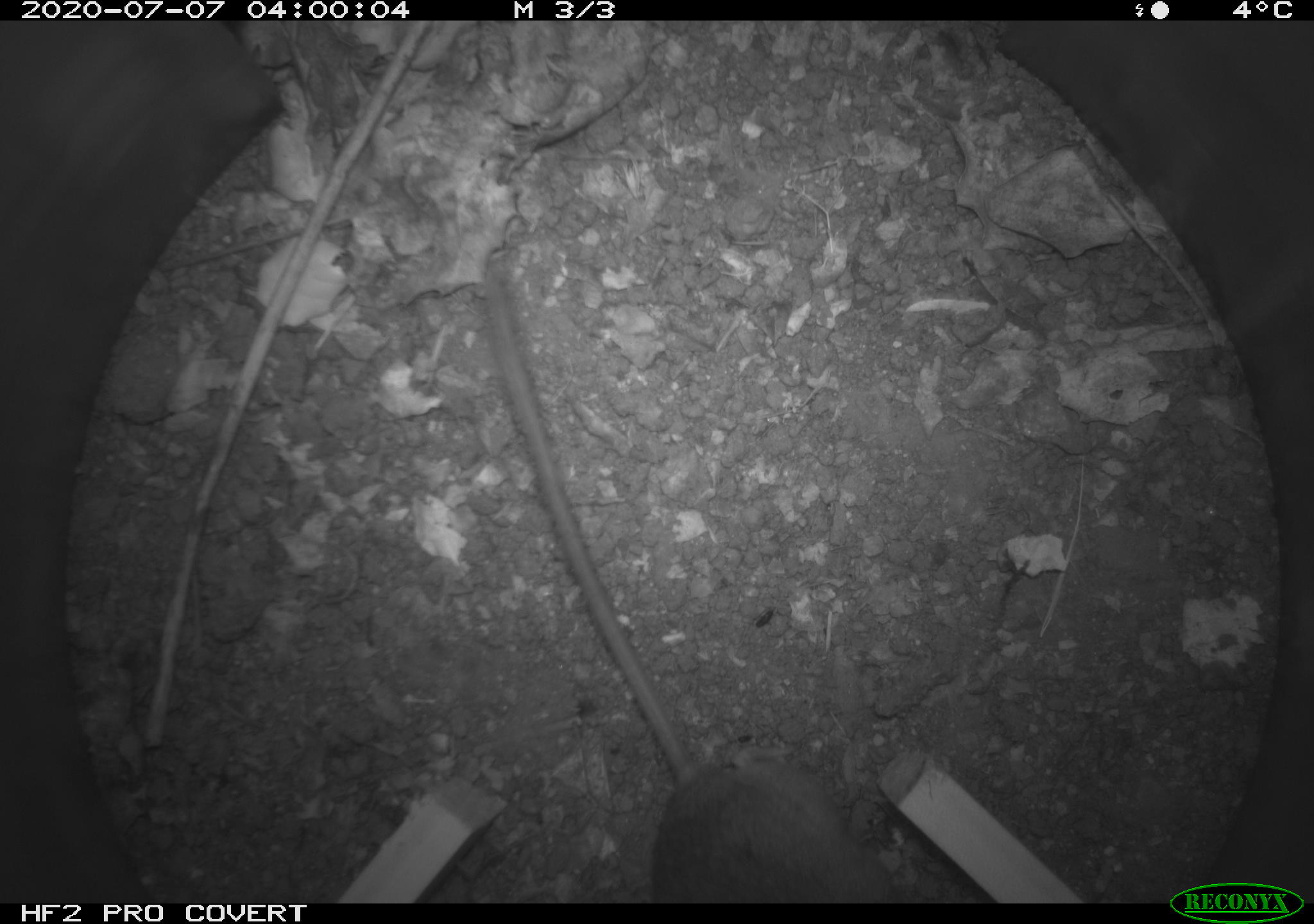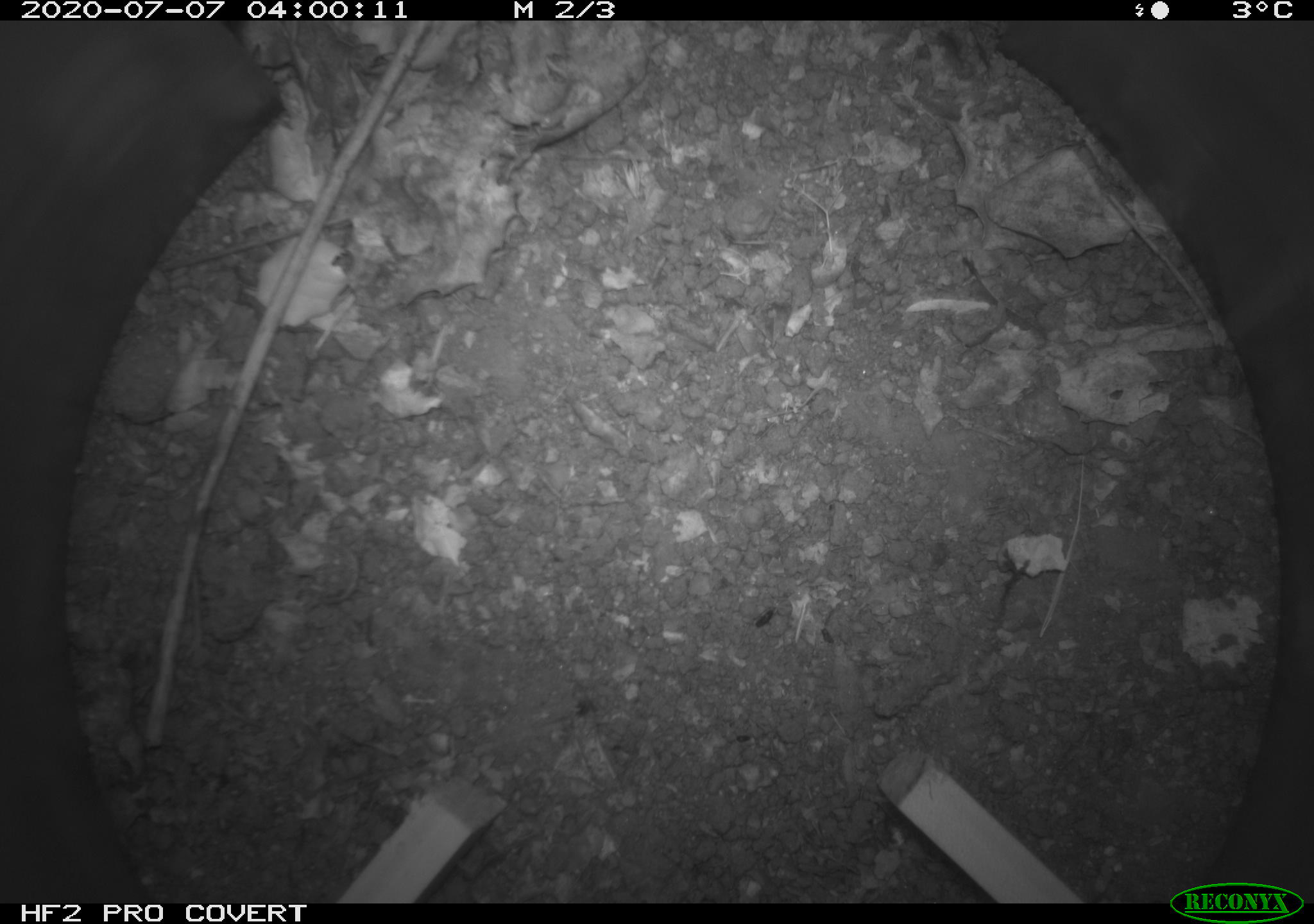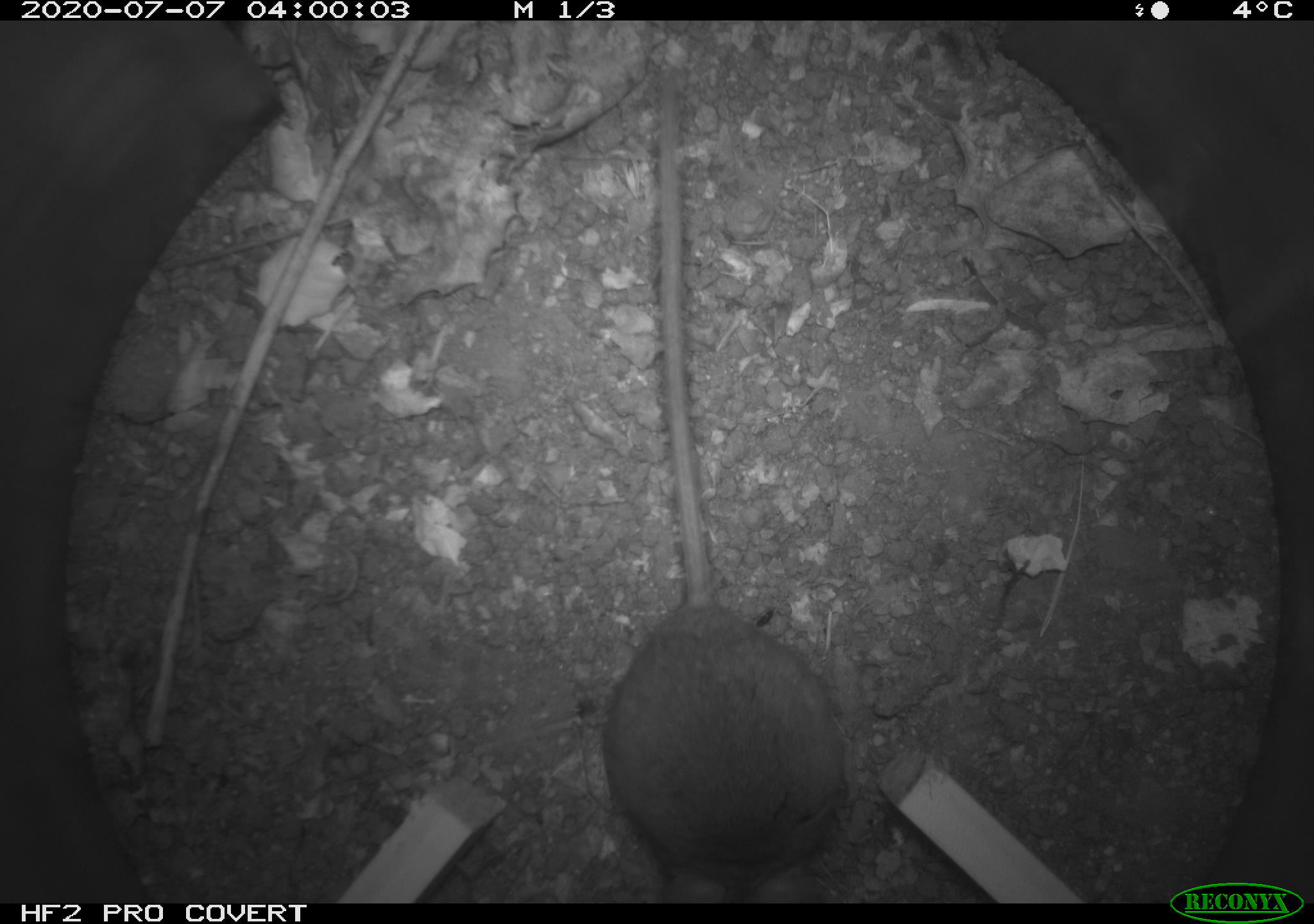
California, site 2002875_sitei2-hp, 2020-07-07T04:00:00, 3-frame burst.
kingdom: Animalia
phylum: Chordata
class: Mammalia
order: Rodentia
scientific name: Rodentia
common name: rodent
Rodent (Rodentia).